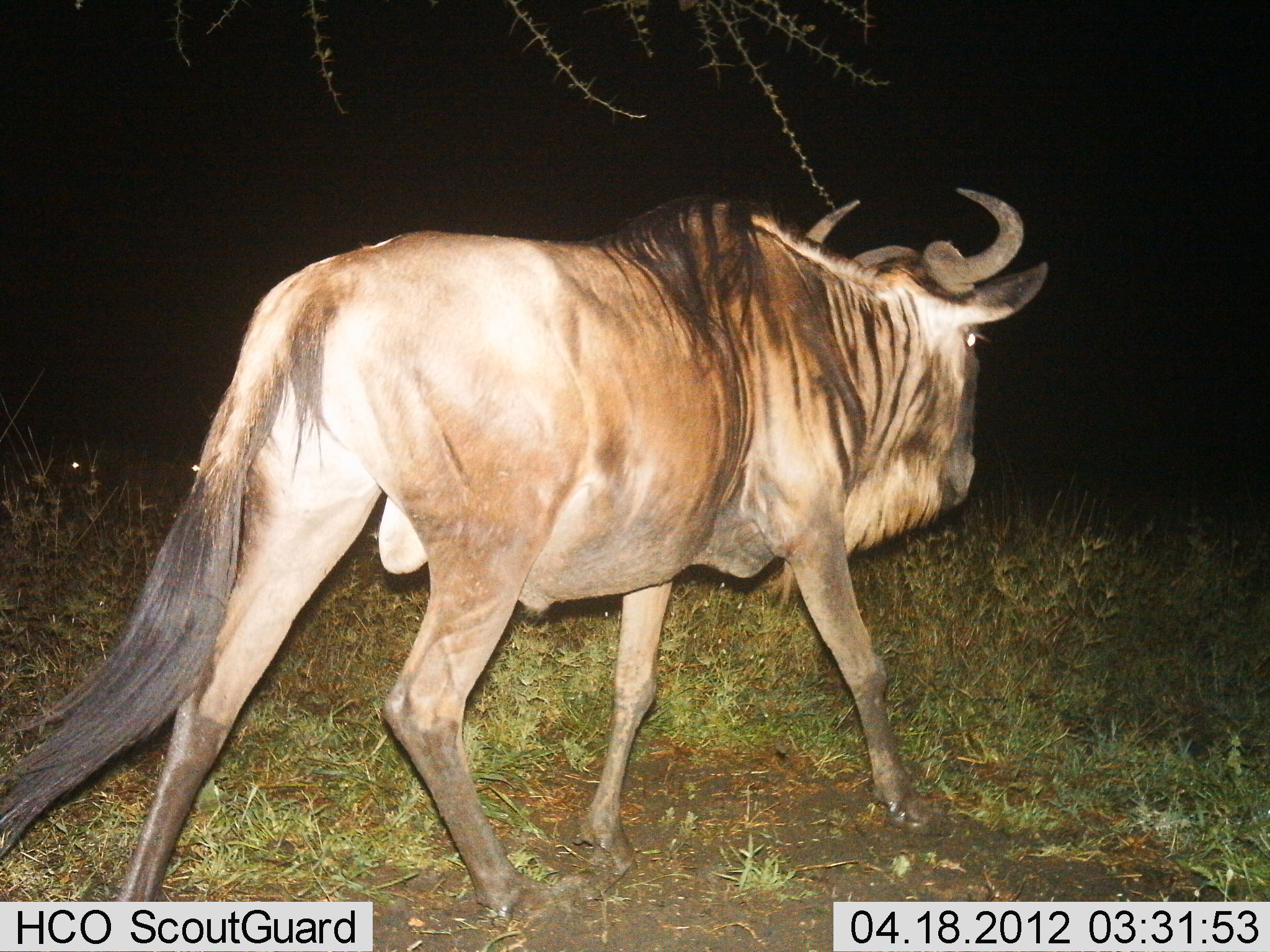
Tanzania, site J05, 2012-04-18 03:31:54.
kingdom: Animalia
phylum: Chordata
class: Mammalia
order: Artiodactyla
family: Bovidae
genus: Connochaetes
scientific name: Connochaetes taurinus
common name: blue wildebeest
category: wildebeest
Wildebeest (blue wildebeest) (Connochaetes taurinus), count 1. Behavior (volunteer vote fractions): standing 0%, resting 12%, moving 100%, interacting 0%. Young present (vote fraction): 0%. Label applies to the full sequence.